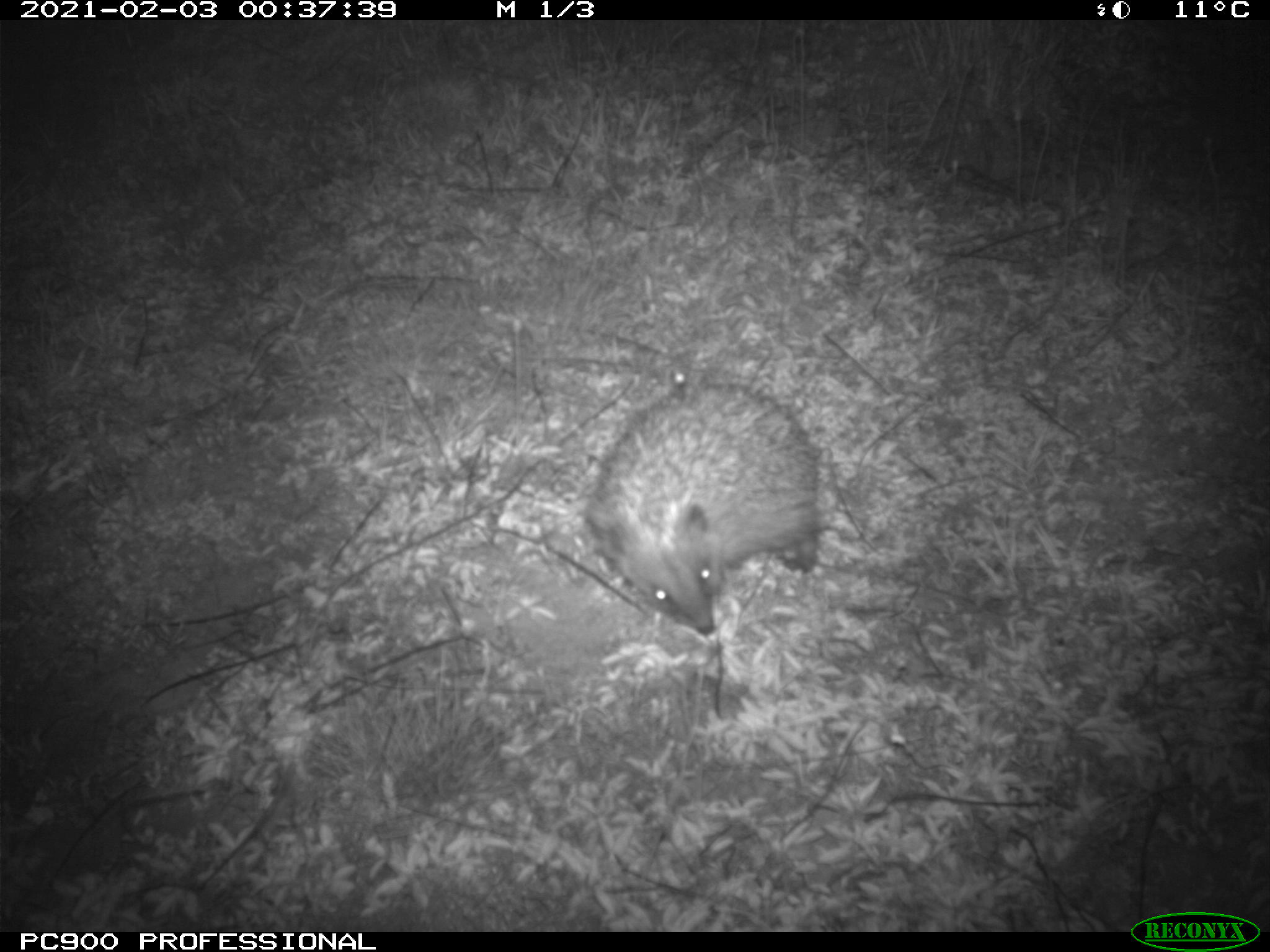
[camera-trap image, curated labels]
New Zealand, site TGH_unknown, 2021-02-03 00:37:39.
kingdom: Animalia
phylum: Chordata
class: Mammalia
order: Eulipotyphla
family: Erinaceidae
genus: Erinaceus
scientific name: Erinaceus europaeus europaeus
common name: european hedgehog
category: hedgehog